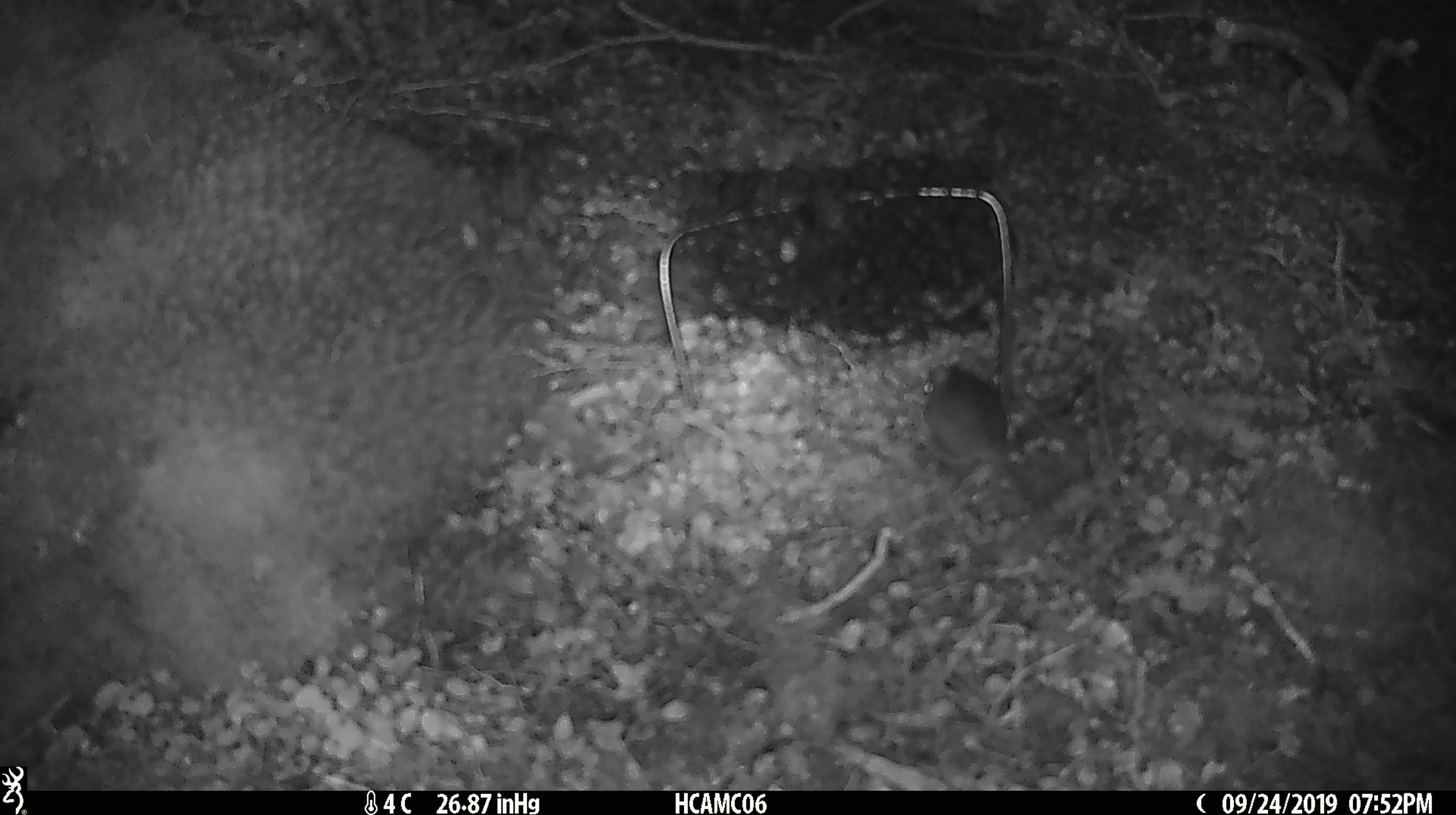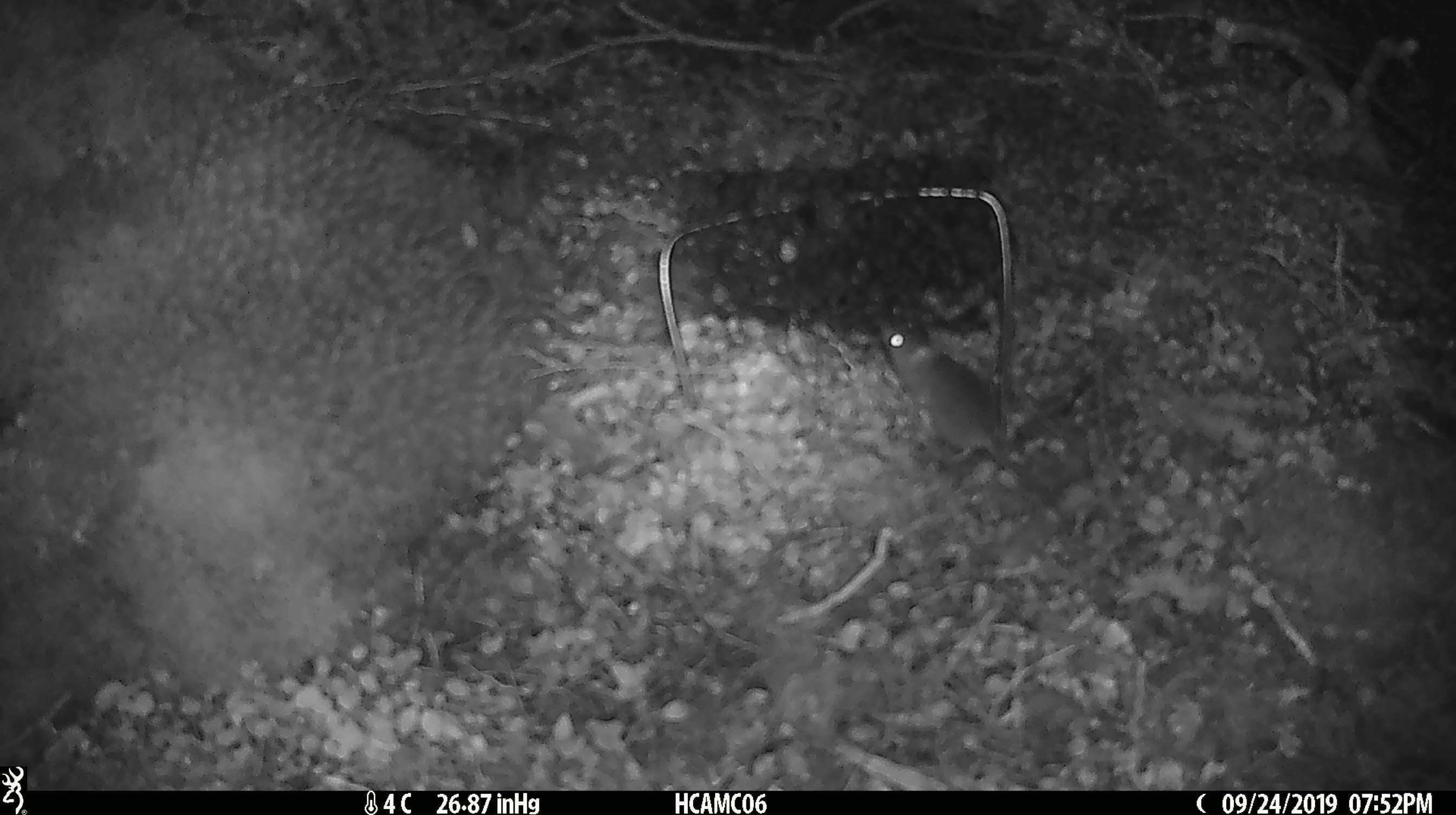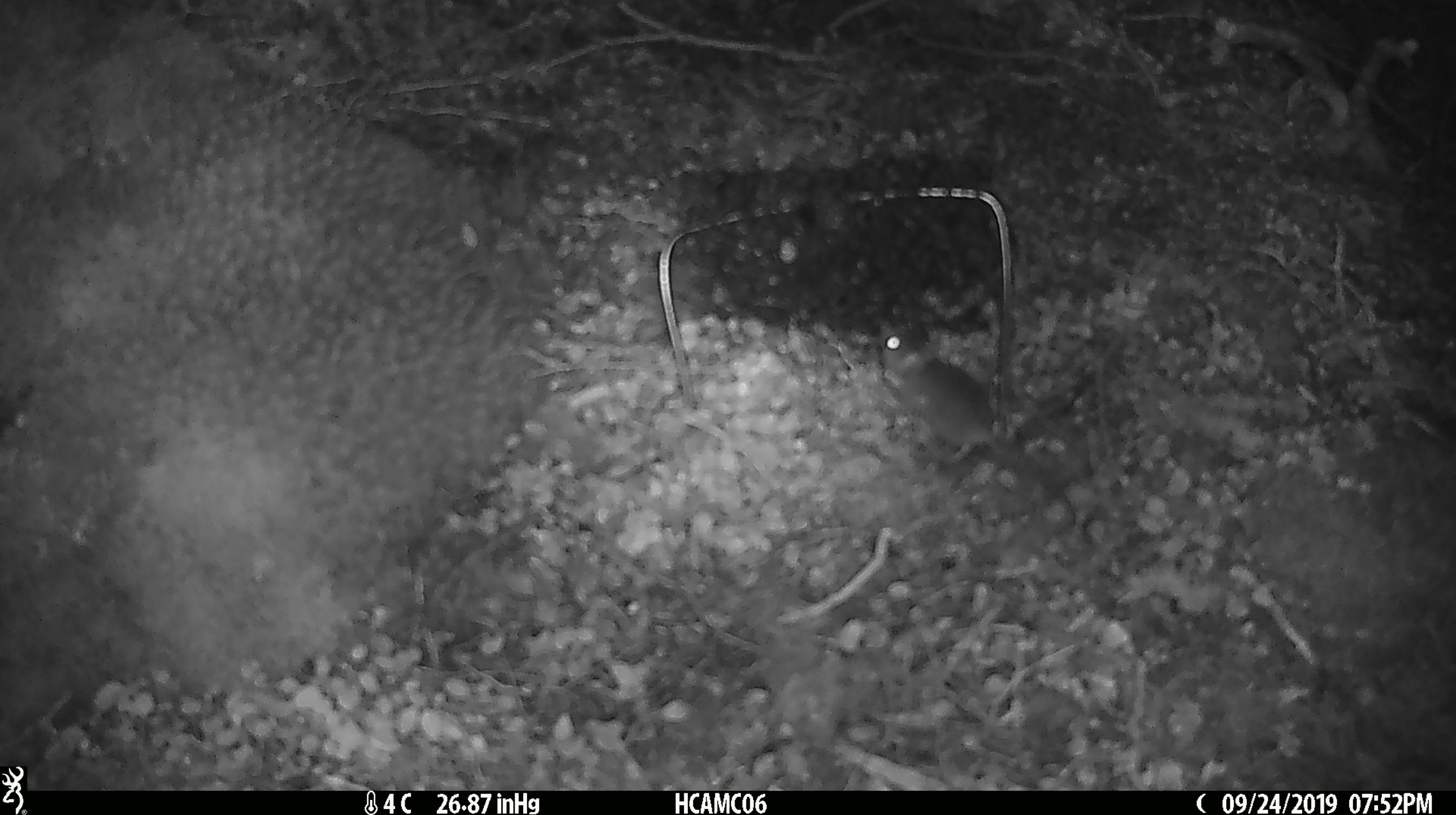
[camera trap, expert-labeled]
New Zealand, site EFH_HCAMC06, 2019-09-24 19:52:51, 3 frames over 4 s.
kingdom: Animalia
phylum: Chordata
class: Mammalia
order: Rodentia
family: Muridae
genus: Mus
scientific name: Mus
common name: mouse